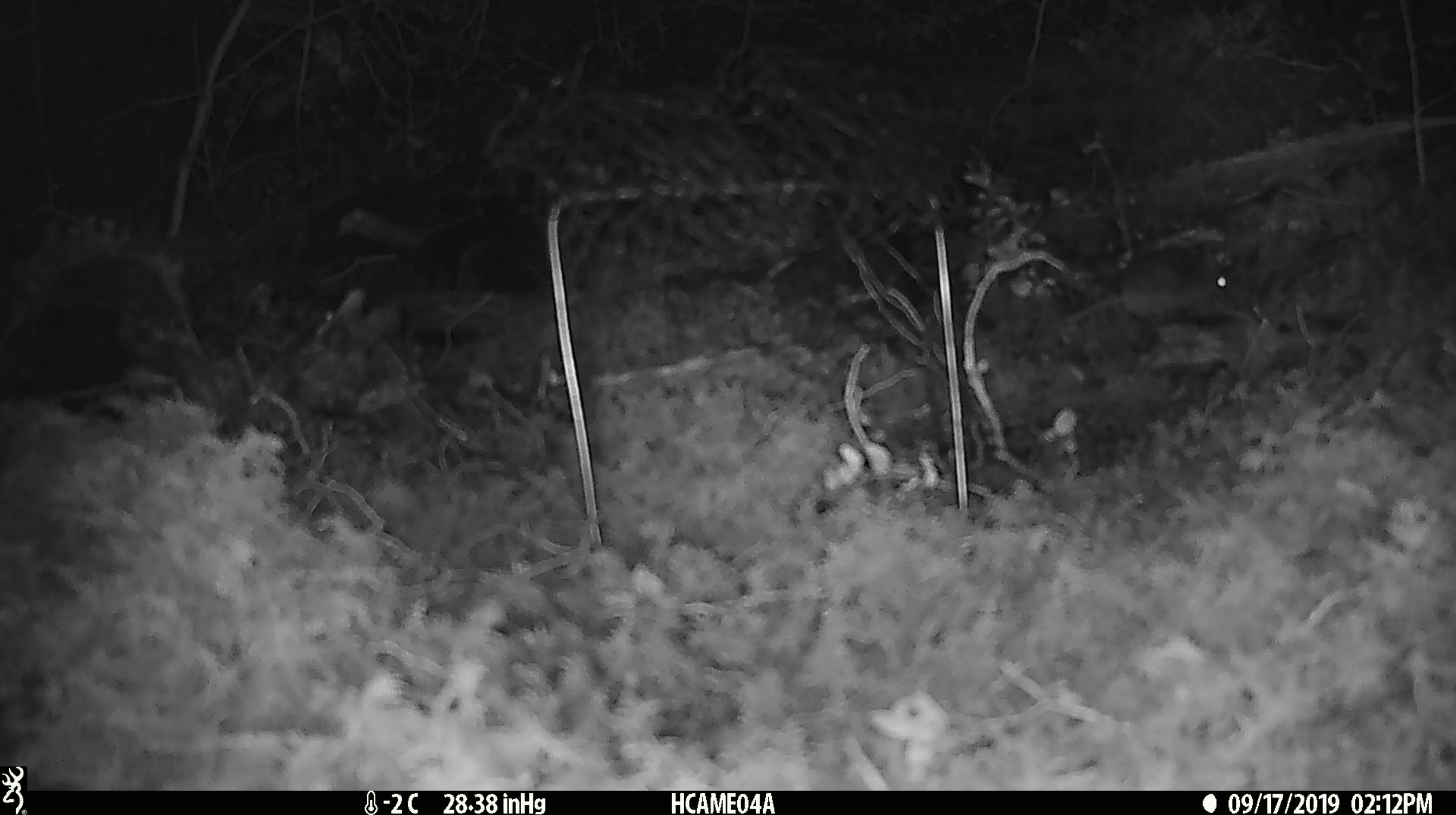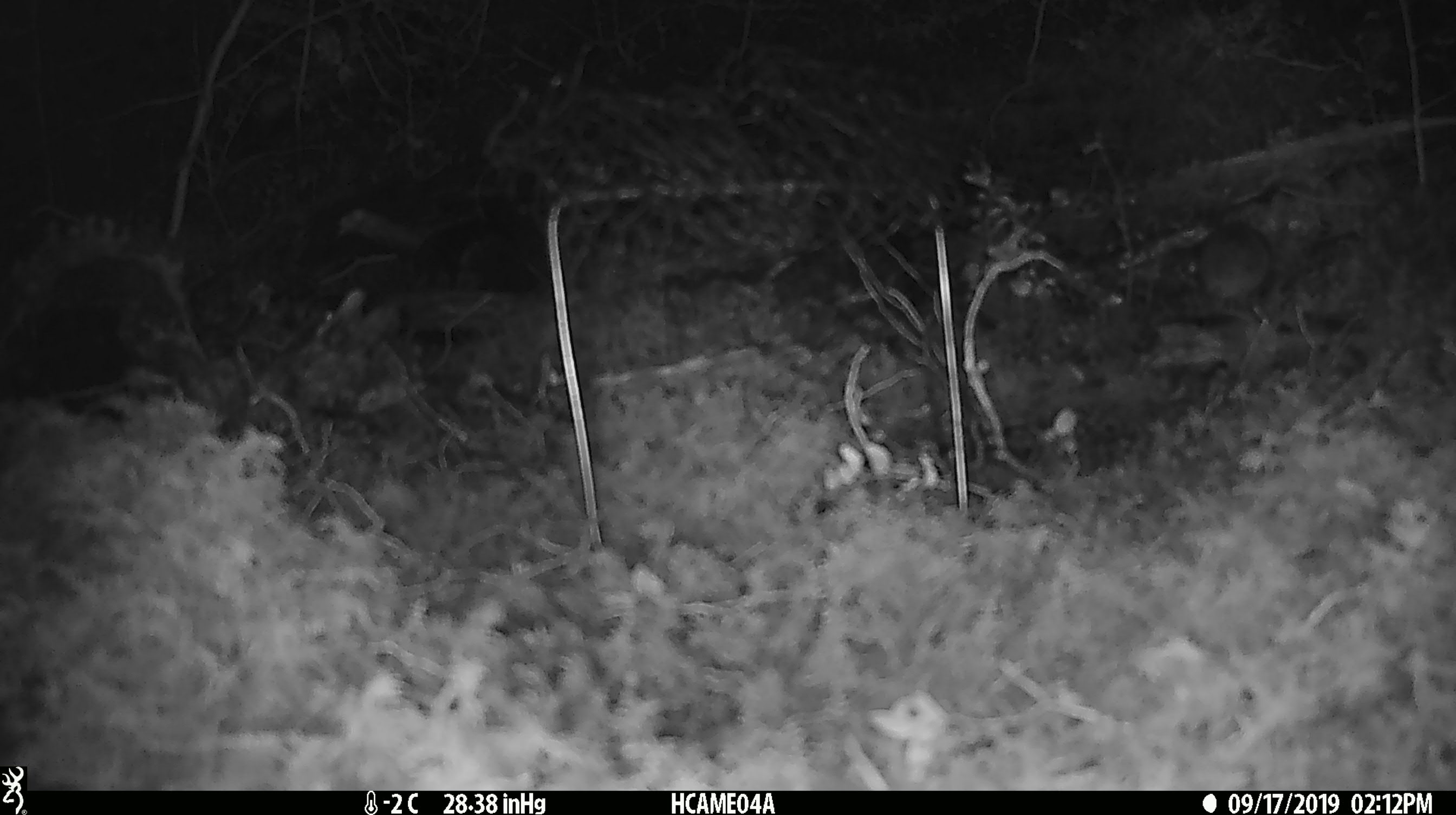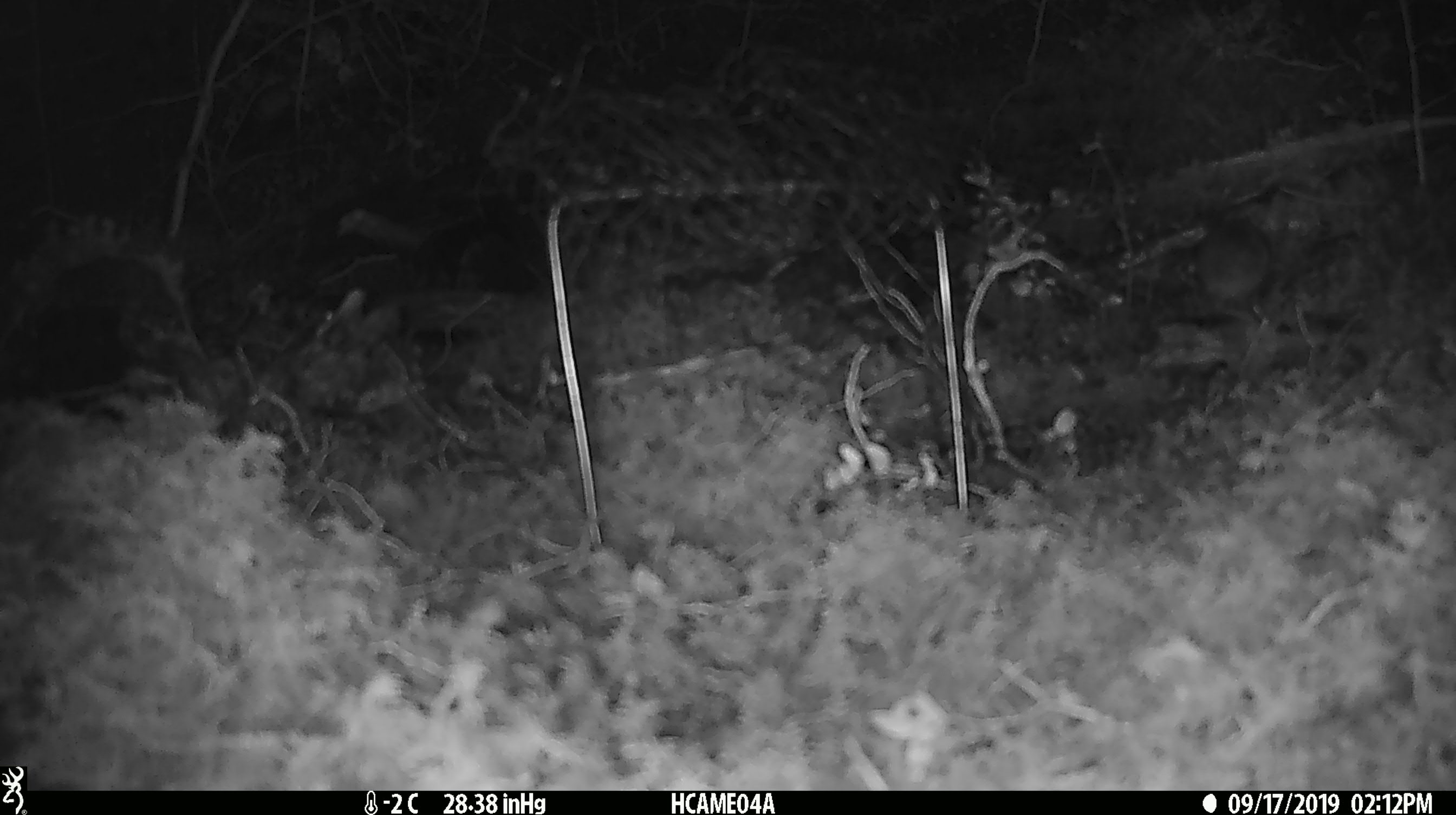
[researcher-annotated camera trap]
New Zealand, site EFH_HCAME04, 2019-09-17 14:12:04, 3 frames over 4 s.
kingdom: Animalia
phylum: Chordata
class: Mammalia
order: Rodentia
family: Muridae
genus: Mus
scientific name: Mus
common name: mouse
Mouse (Mus).